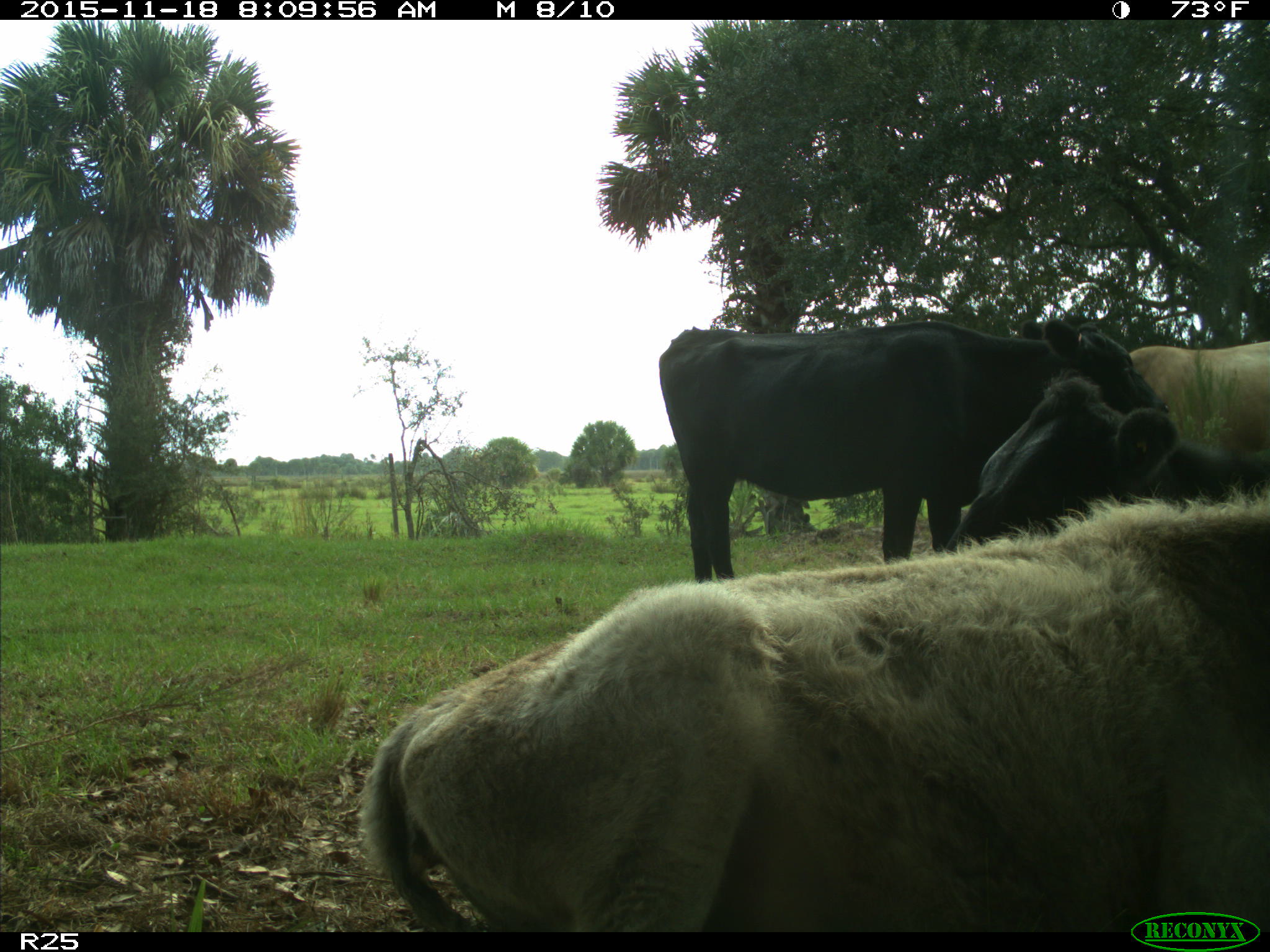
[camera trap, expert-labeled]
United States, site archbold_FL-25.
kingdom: Animalia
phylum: Chordata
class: Mammalia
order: Artiodactyla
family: Bovidae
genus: Bos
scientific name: Bos taurus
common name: domestic cow